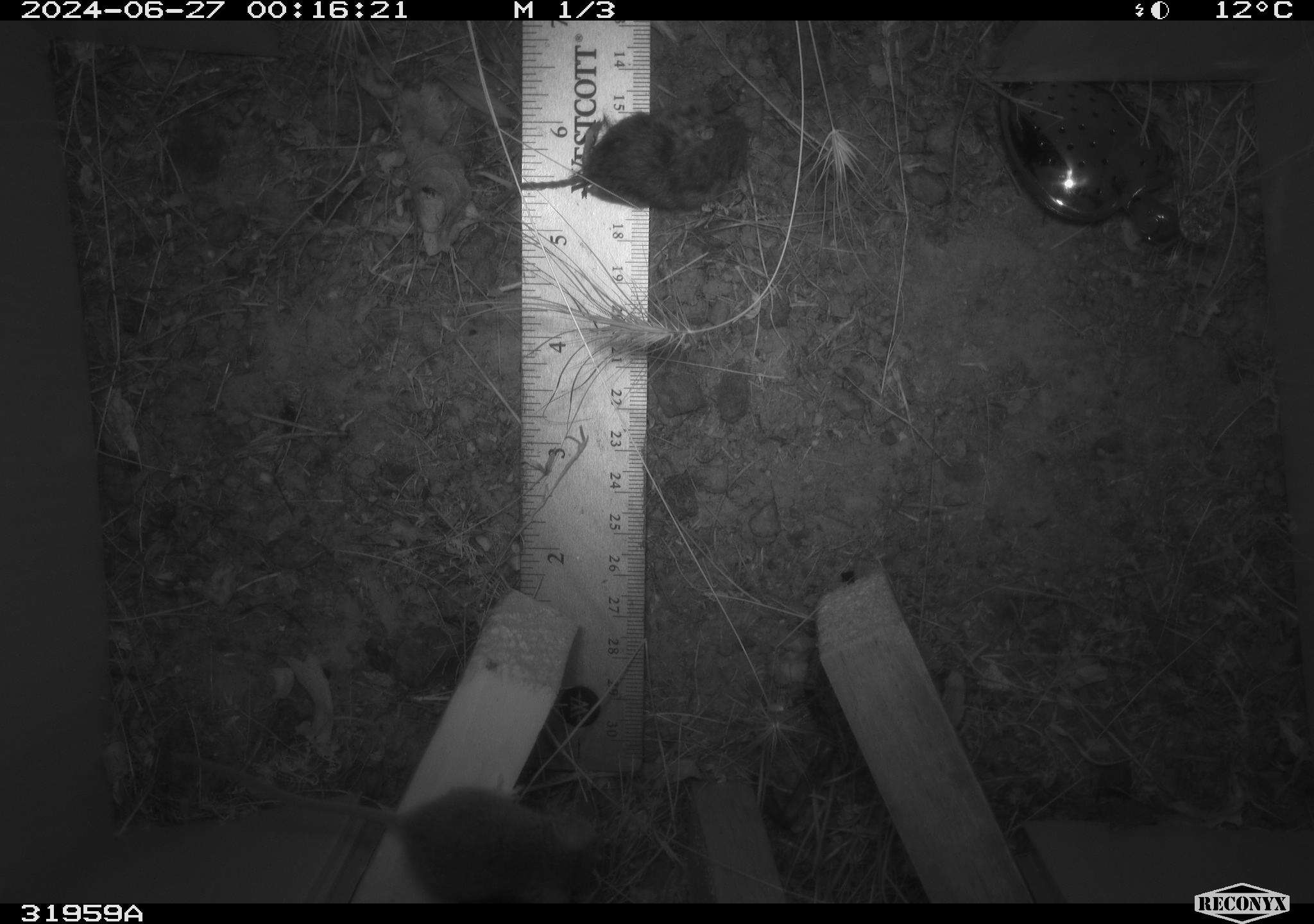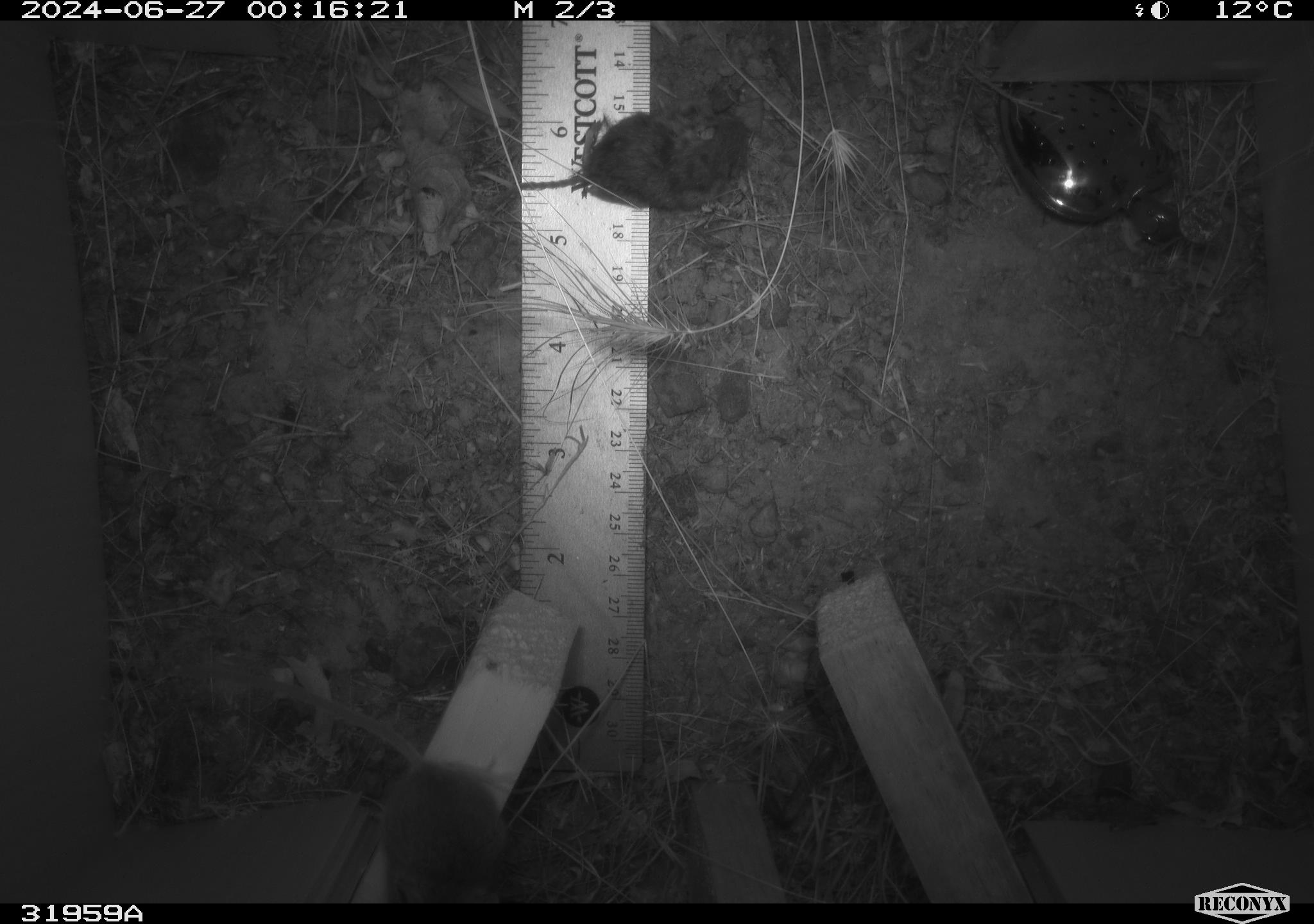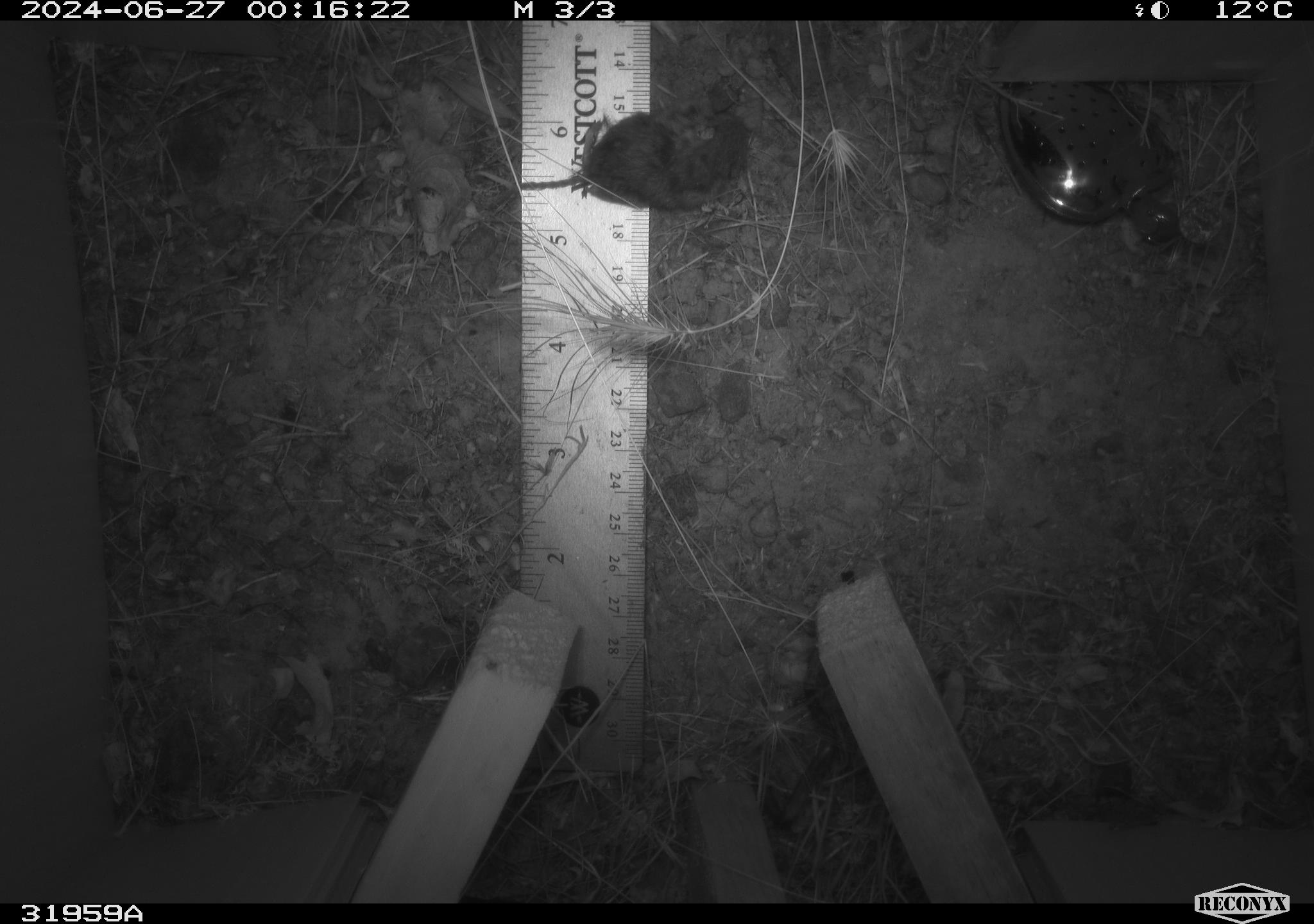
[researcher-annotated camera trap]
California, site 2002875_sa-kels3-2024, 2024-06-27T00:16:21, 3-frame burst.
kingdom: Animalia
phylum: Chordata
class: Mammalia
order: Rodentia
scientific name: Rodentia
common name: mouse species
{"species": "mouse species (Rodentia)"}